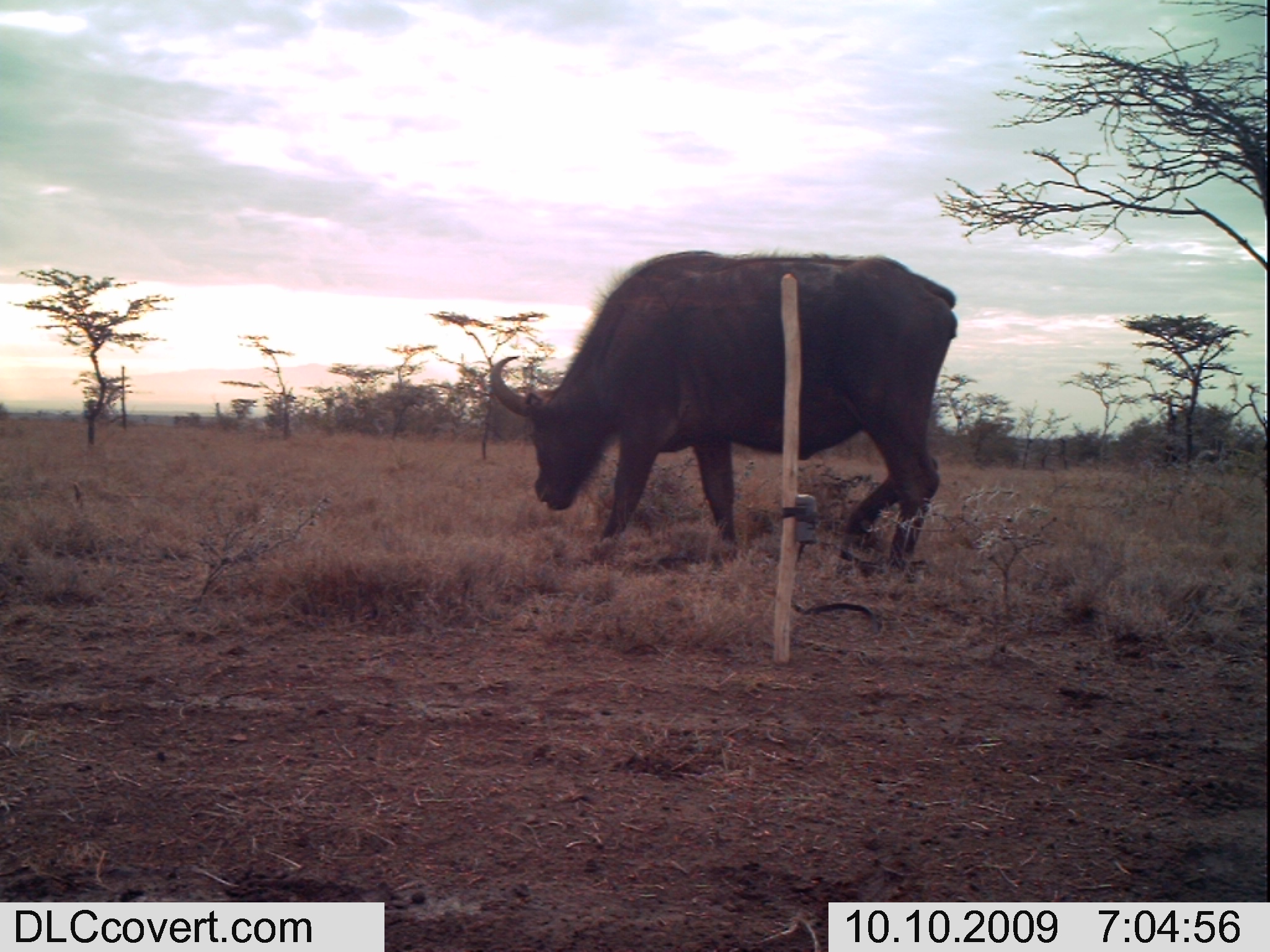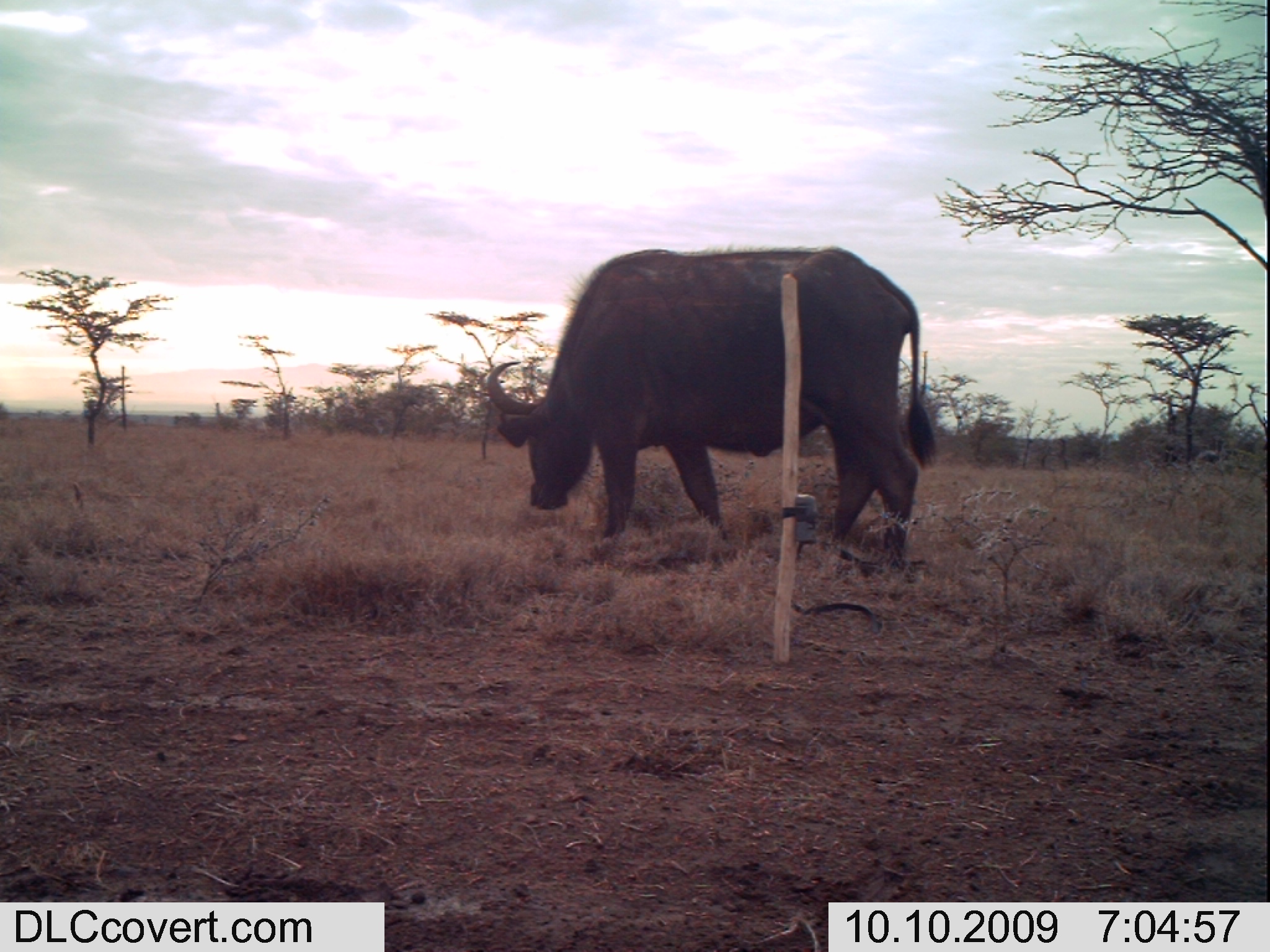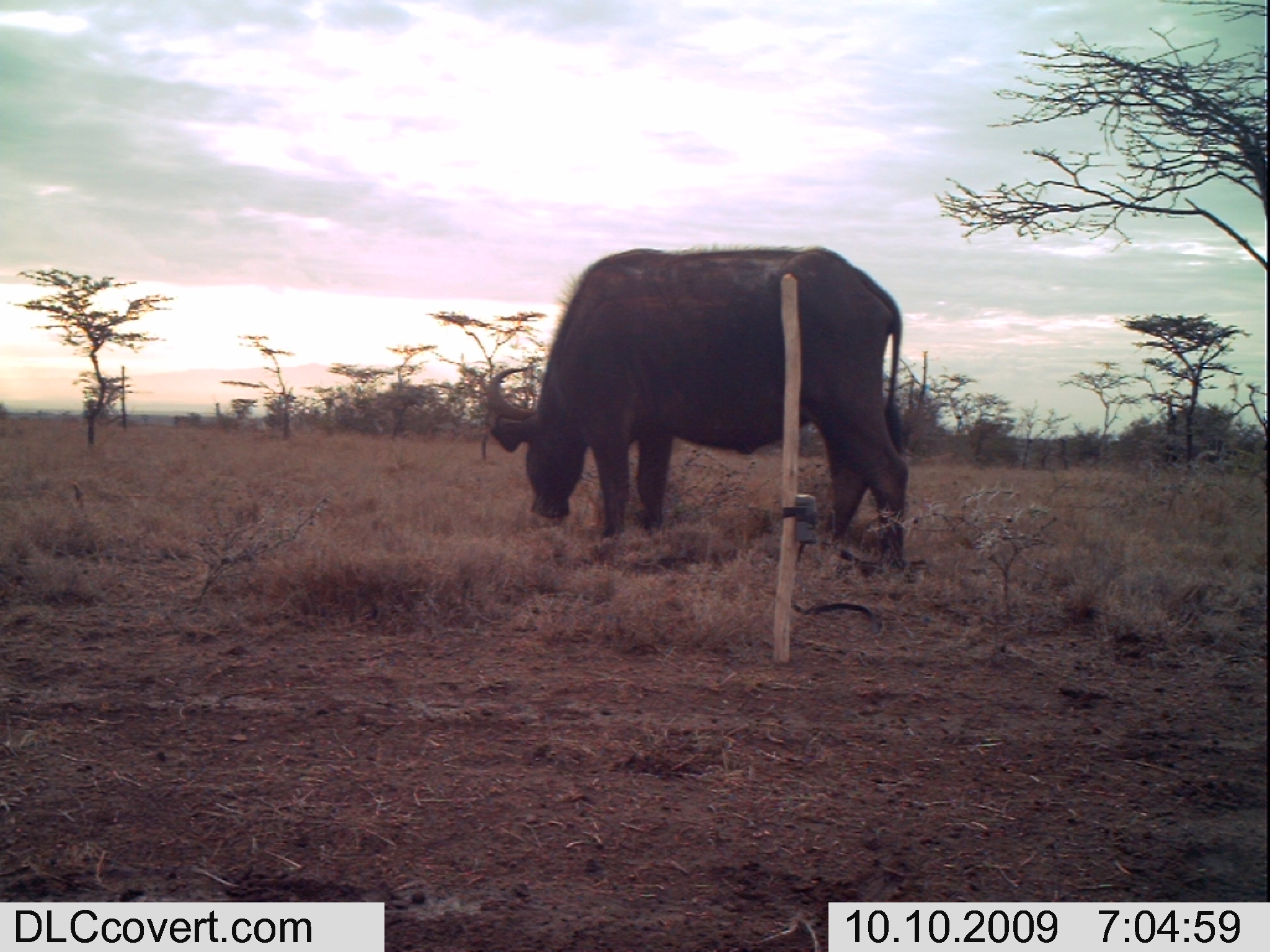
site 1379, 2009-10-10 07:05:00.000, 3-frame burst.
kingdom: Animalia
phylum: Chordata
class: Mammalia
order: Artiodactyla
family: Bovidae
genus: Syncerus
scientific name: Syncerus caffer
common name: african buffalo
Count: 1.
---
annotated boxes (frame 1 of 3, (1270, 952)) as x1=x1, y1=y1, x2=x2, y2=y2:
syncerus caffer: x1=488, y1=249, x2=958, y2=573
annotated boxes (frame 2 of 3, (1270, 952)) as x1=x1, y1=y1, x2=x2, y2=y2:
syncerus caffer: x1=484, y1=245, x2=939, y2=571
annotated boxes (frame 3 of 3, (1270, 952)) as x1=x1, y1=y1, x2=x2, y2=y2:
syncerus caffer: x1=481, y1=243, x2=913, y2=562